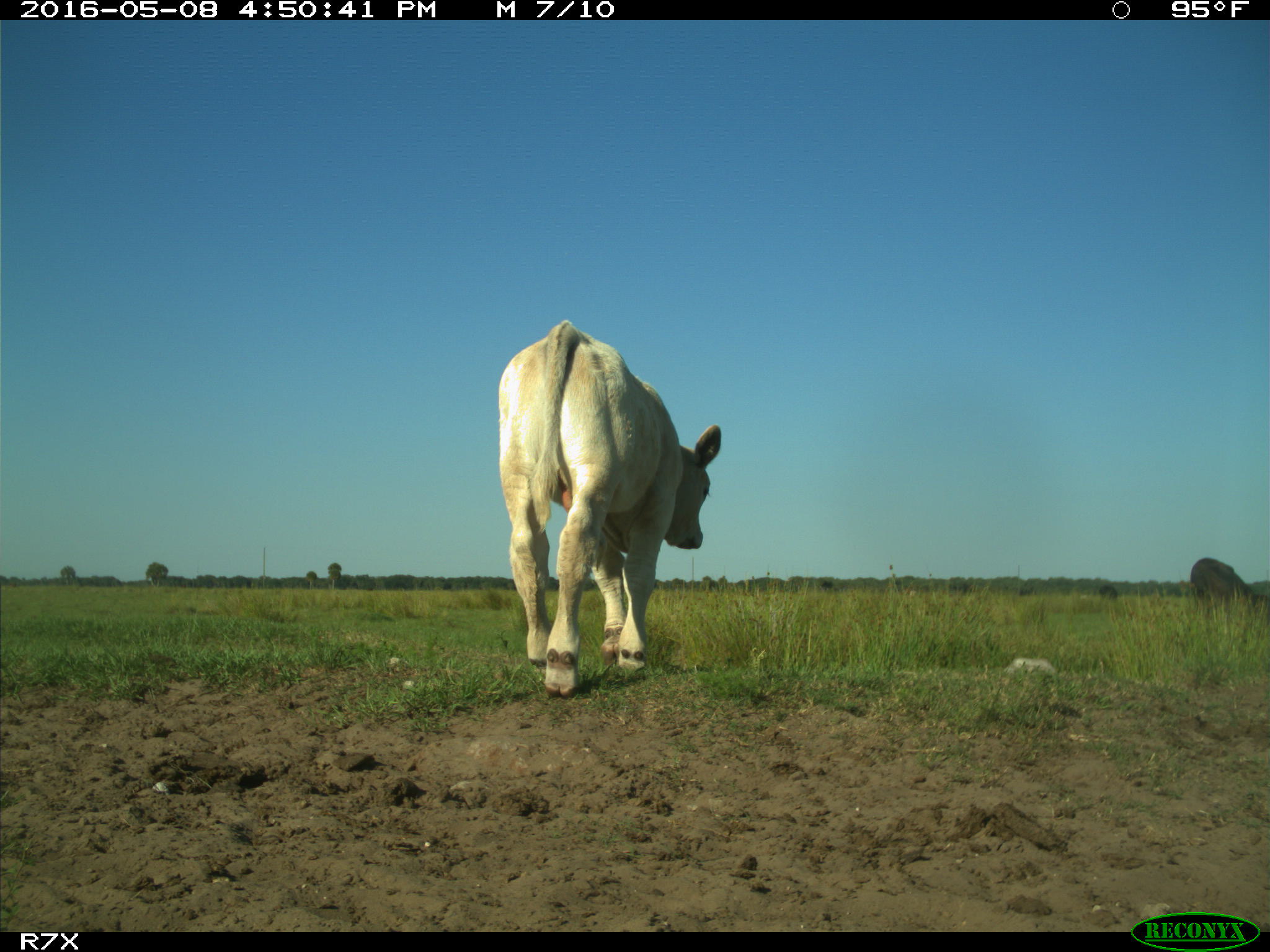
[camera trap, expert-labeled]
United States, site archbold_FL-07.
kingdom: Animalia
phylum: Chordata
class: Mammalia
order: Artiodactyla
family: Bovidae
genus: Bos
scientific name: Bos taurus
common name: domestic cow